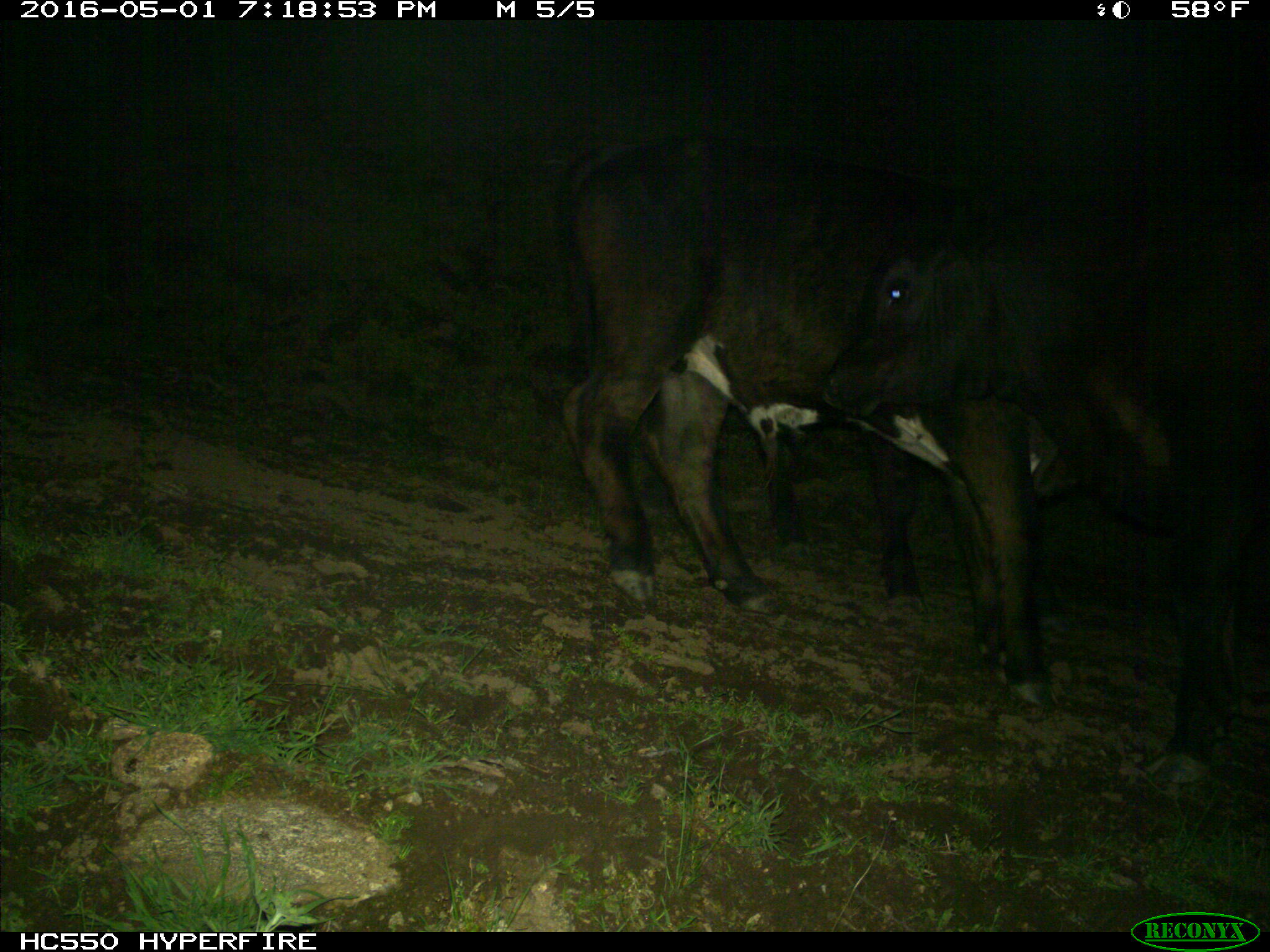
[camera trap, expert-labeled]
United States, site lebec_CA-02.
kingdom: Animalia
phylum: Chordata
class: Mammalia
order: Artiodactyla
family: Bovidae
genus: Bos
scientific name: Bos taurus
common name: domestic cow